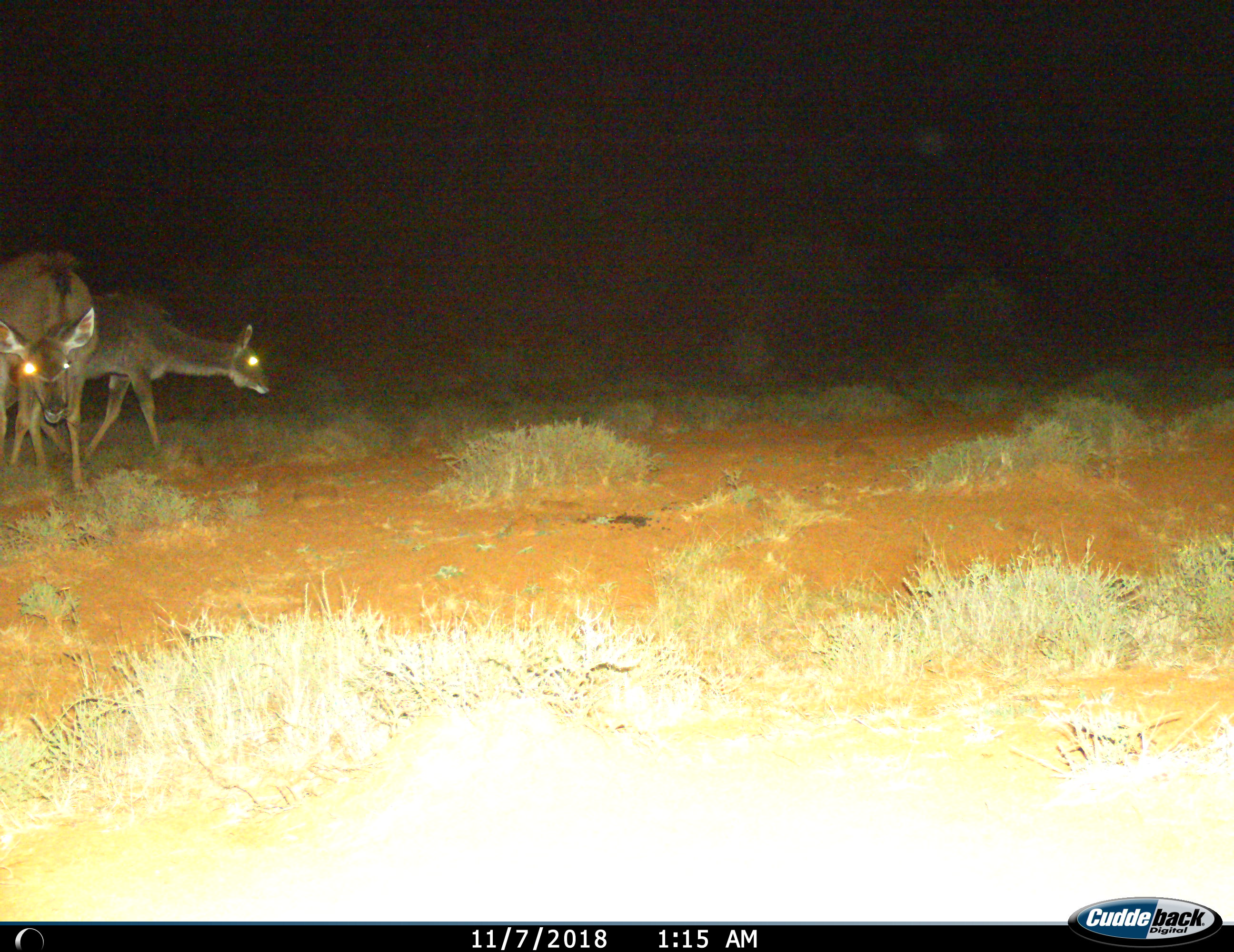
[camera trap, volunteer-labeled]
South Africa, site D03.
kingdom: Animalia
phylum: Chordata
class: Mammalia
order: Artiodactyla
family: Bovidae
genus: Tragelaphus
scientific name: Tragelaphus strepsiceros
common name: greater kudu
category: kudu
Kudu (greater kudu) (Tragelaphus strepsiceros), count 2. Behavior (volunteer vote fractions): standing 30%, resting 0%, moving 60%, interacting 0%. Young present (vote fraction): 20%. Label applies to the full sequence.